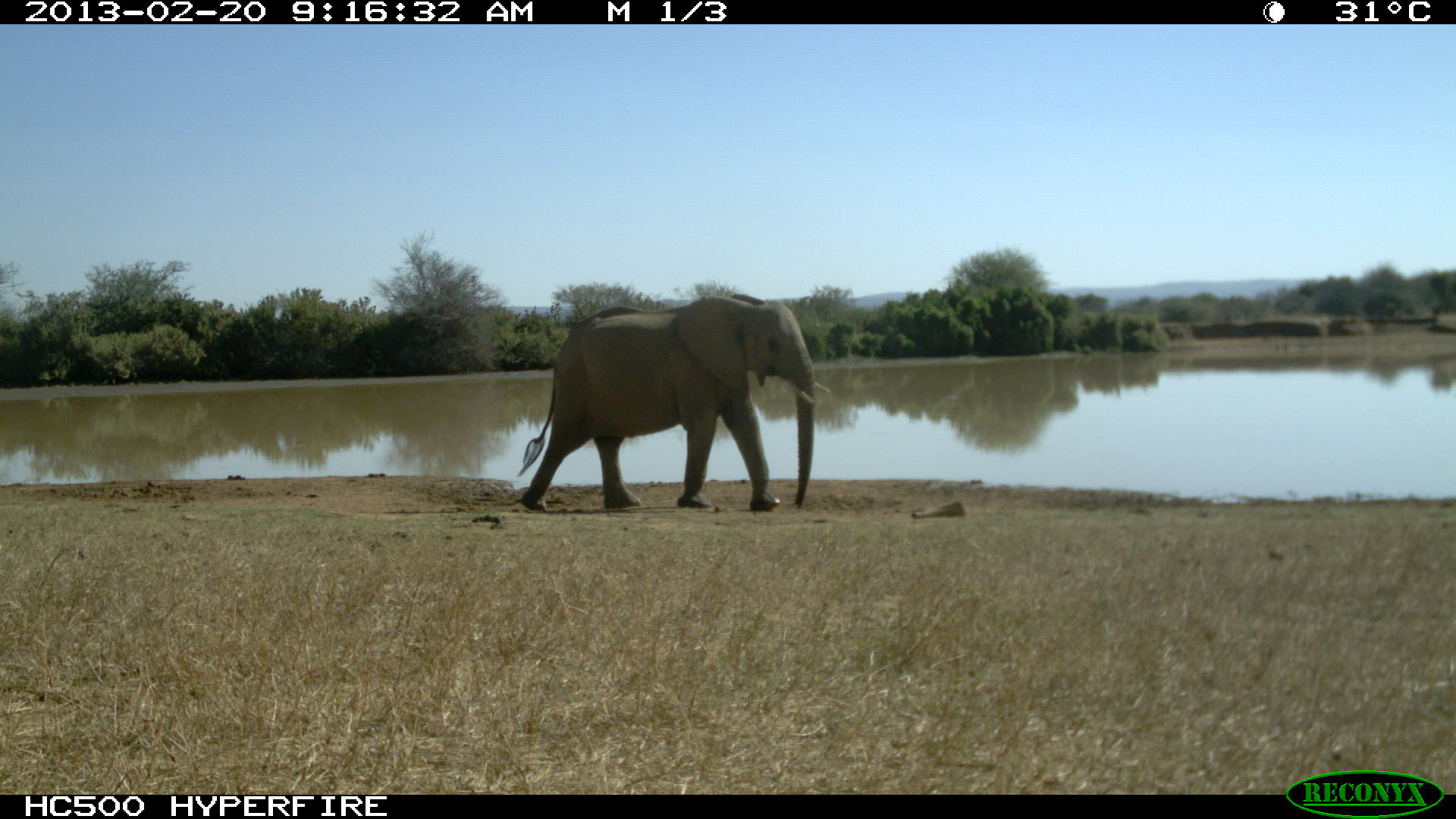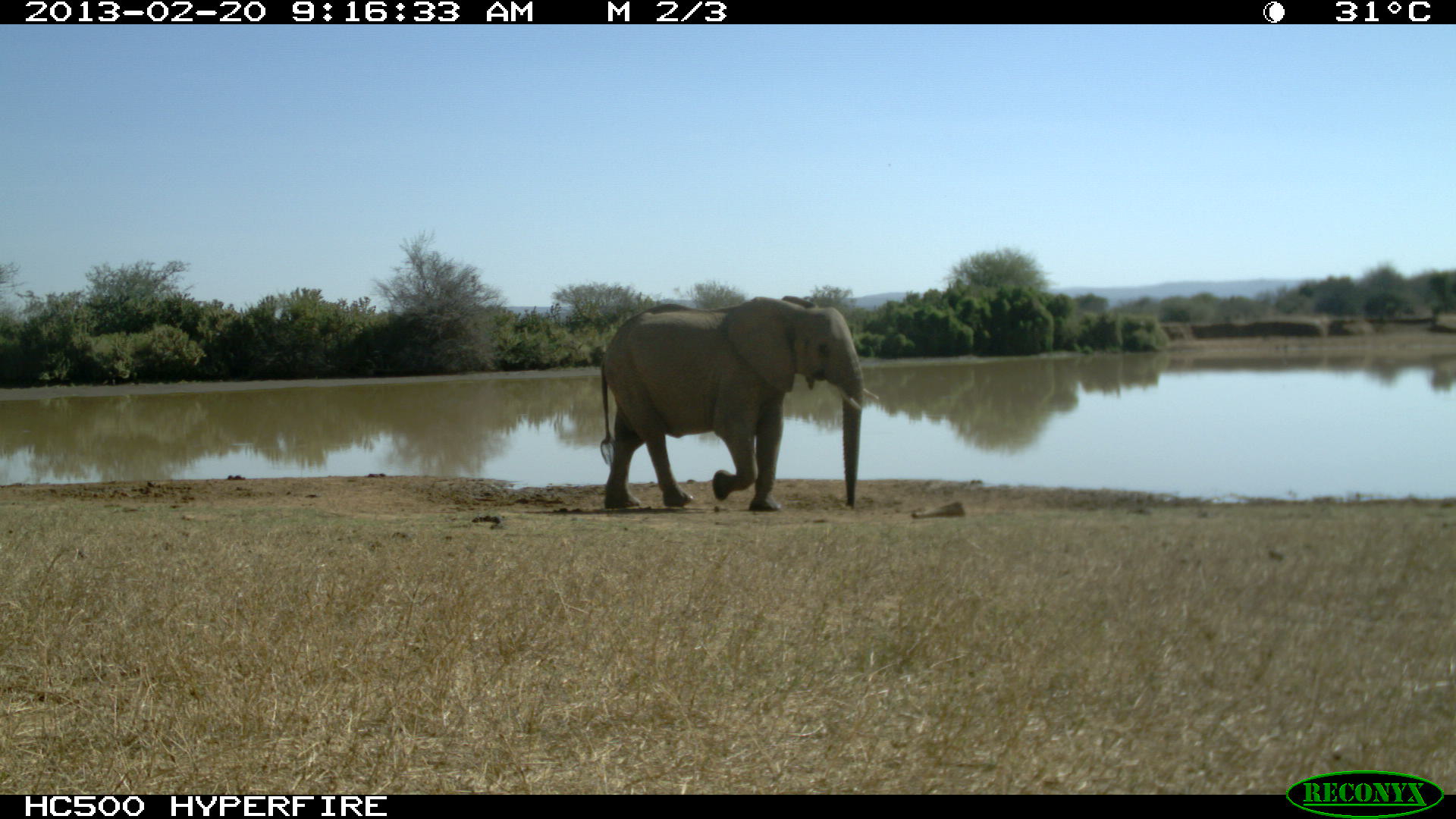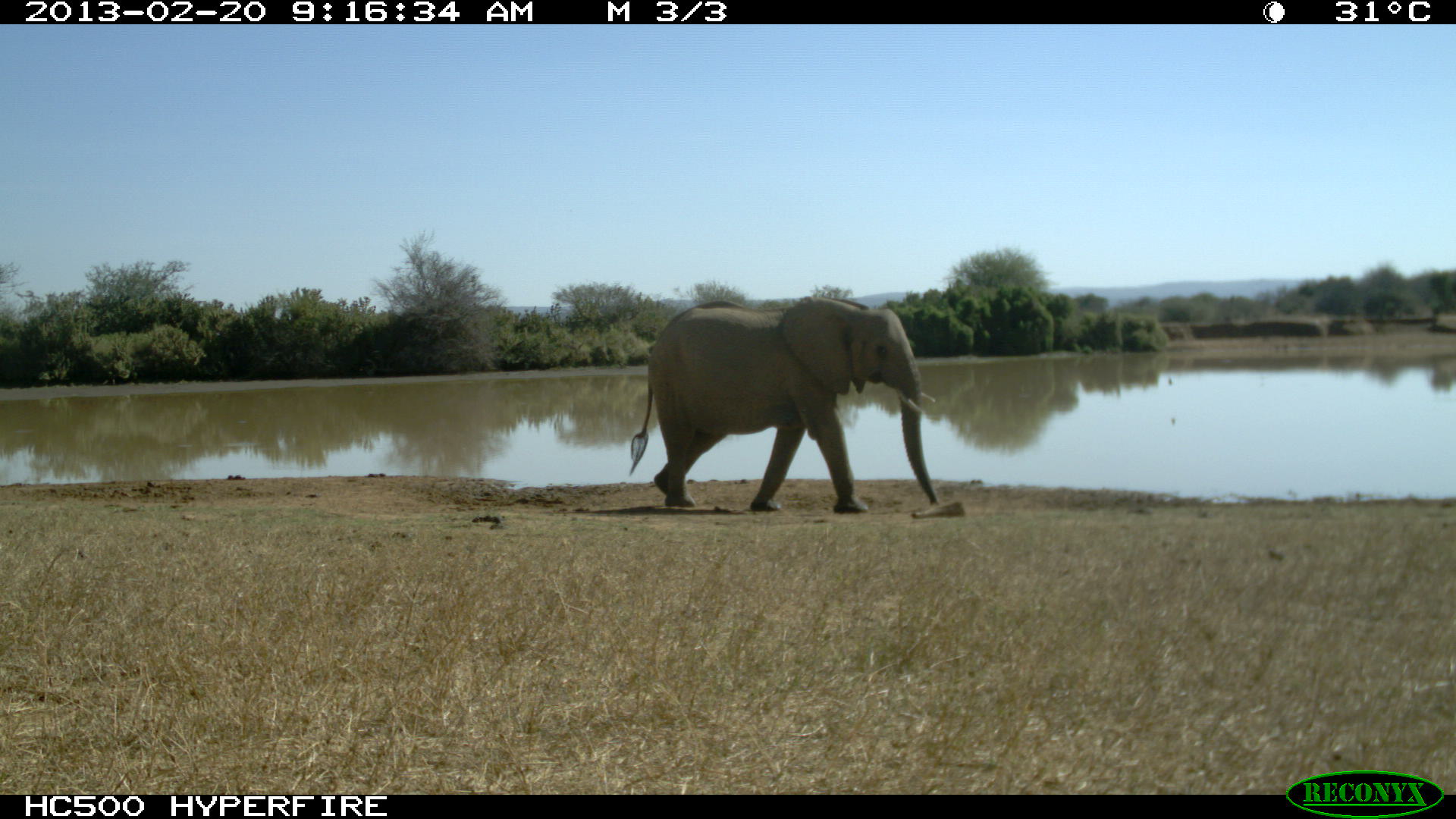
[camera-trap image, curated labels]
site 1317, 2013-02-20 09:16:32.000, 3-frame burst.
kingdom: Animalia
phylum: Chordata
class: Mammalia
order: Proboscidea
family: Elephantidae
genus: Loxodonta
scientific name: Loxodonta africana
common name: african bush elephant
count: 1